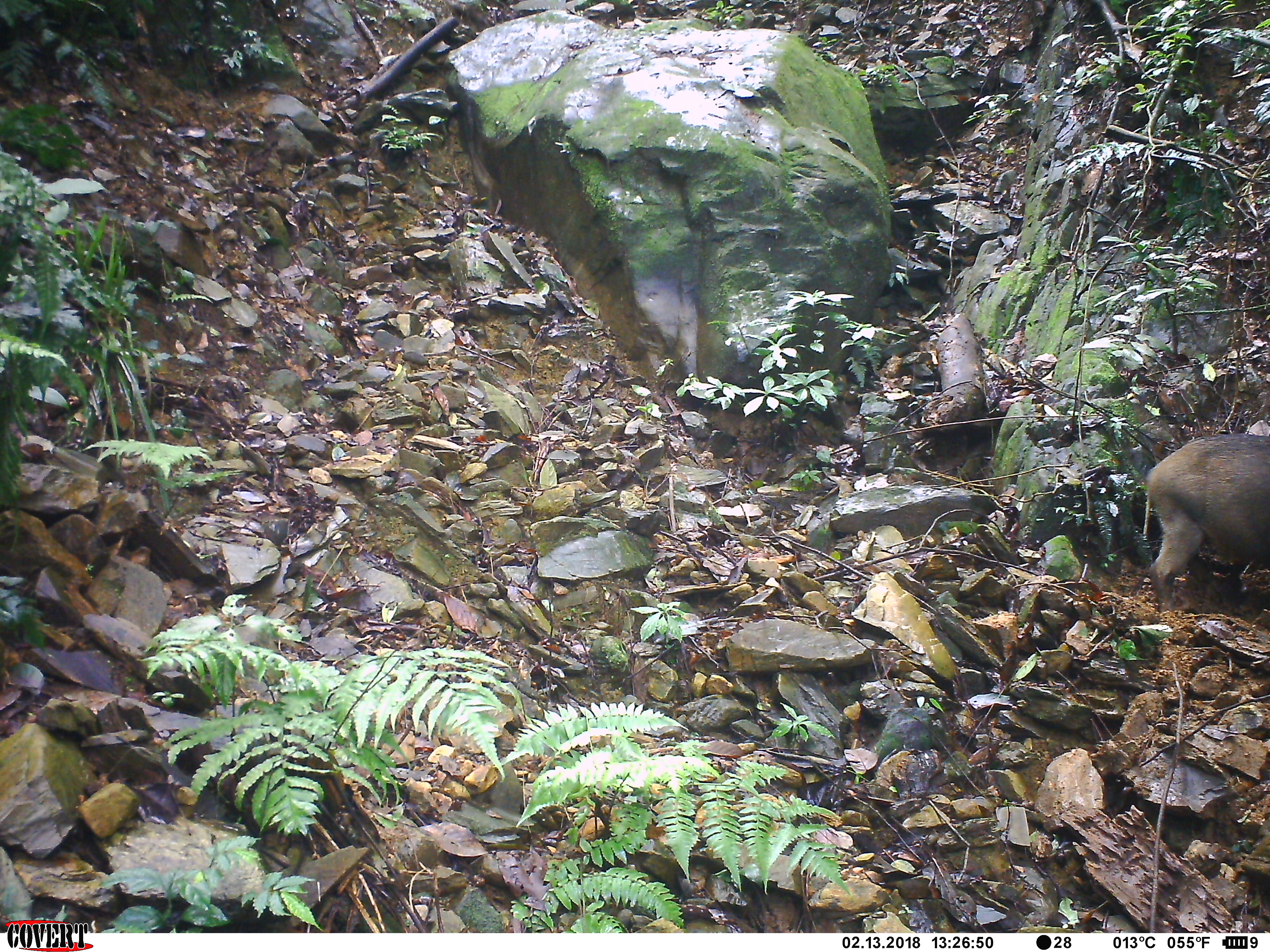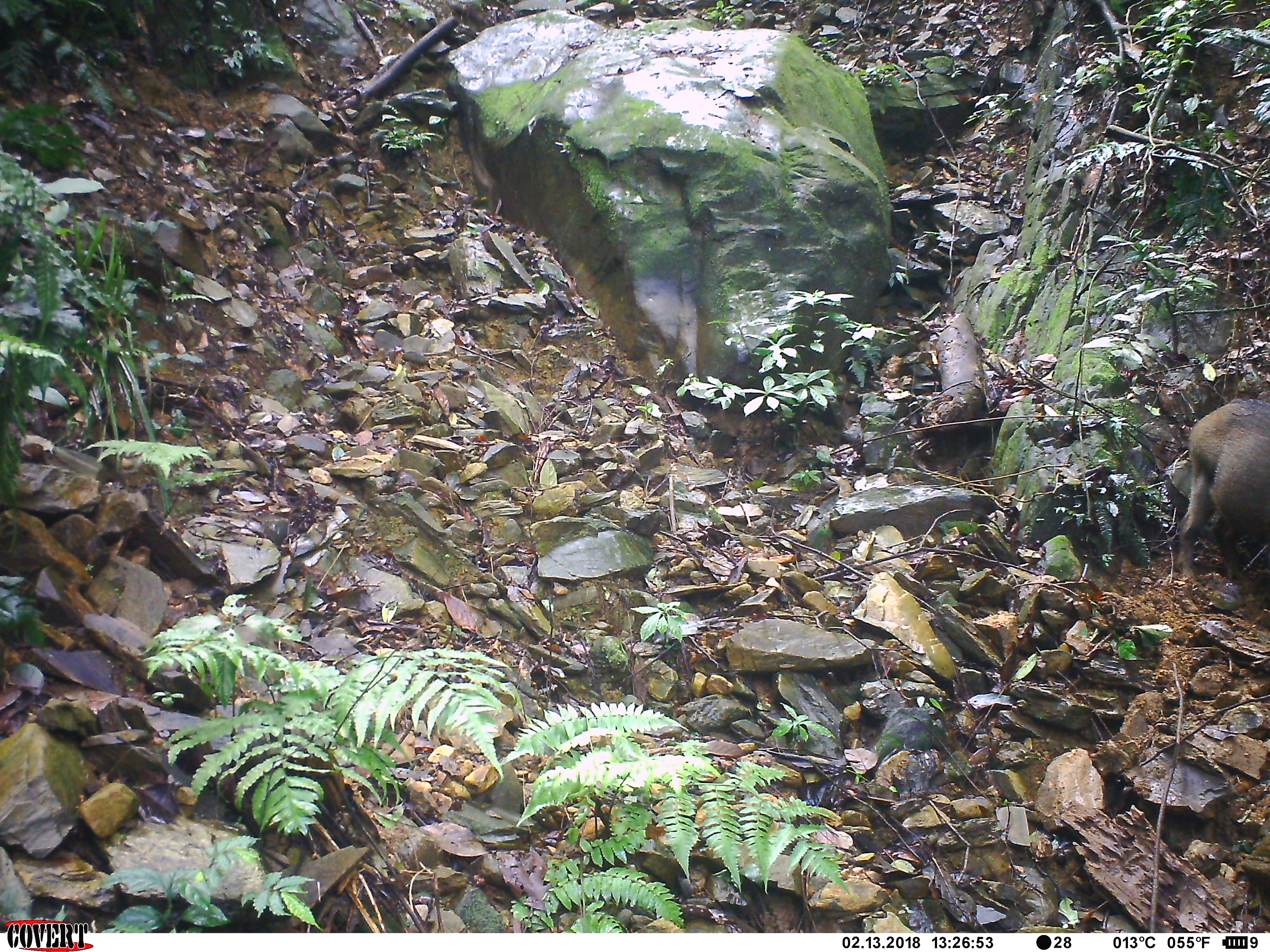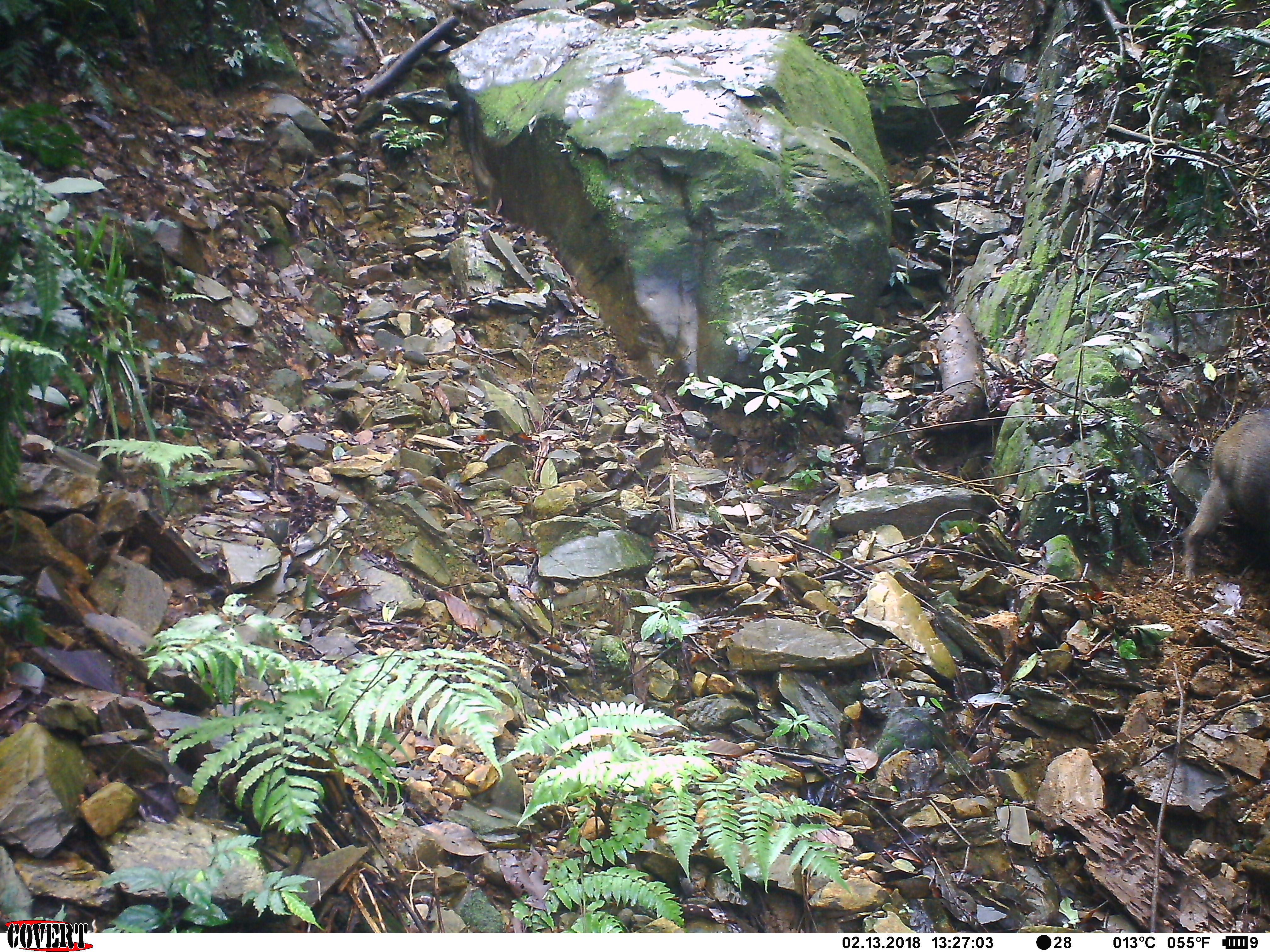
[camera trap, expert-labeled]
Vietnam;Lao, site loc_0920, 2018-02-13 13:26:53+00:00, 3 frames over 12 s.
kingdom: Animalia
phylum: Chordata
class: Mammalia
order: Artiodactyla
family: Suidae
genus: Sus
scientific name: Sus scrofa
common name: eurasian wild pig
Eurasian wild pig (Sus scrofa). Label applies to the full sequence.